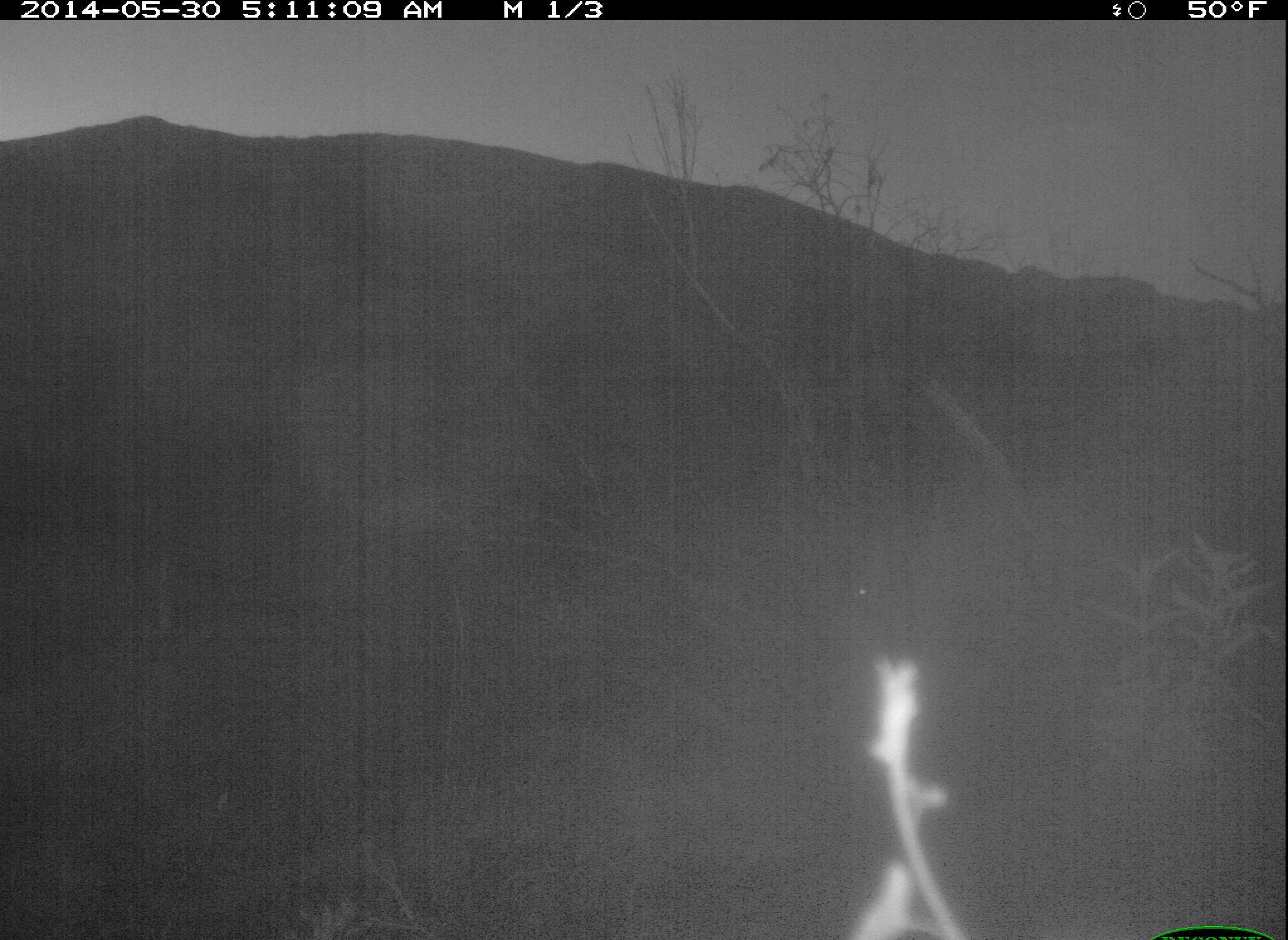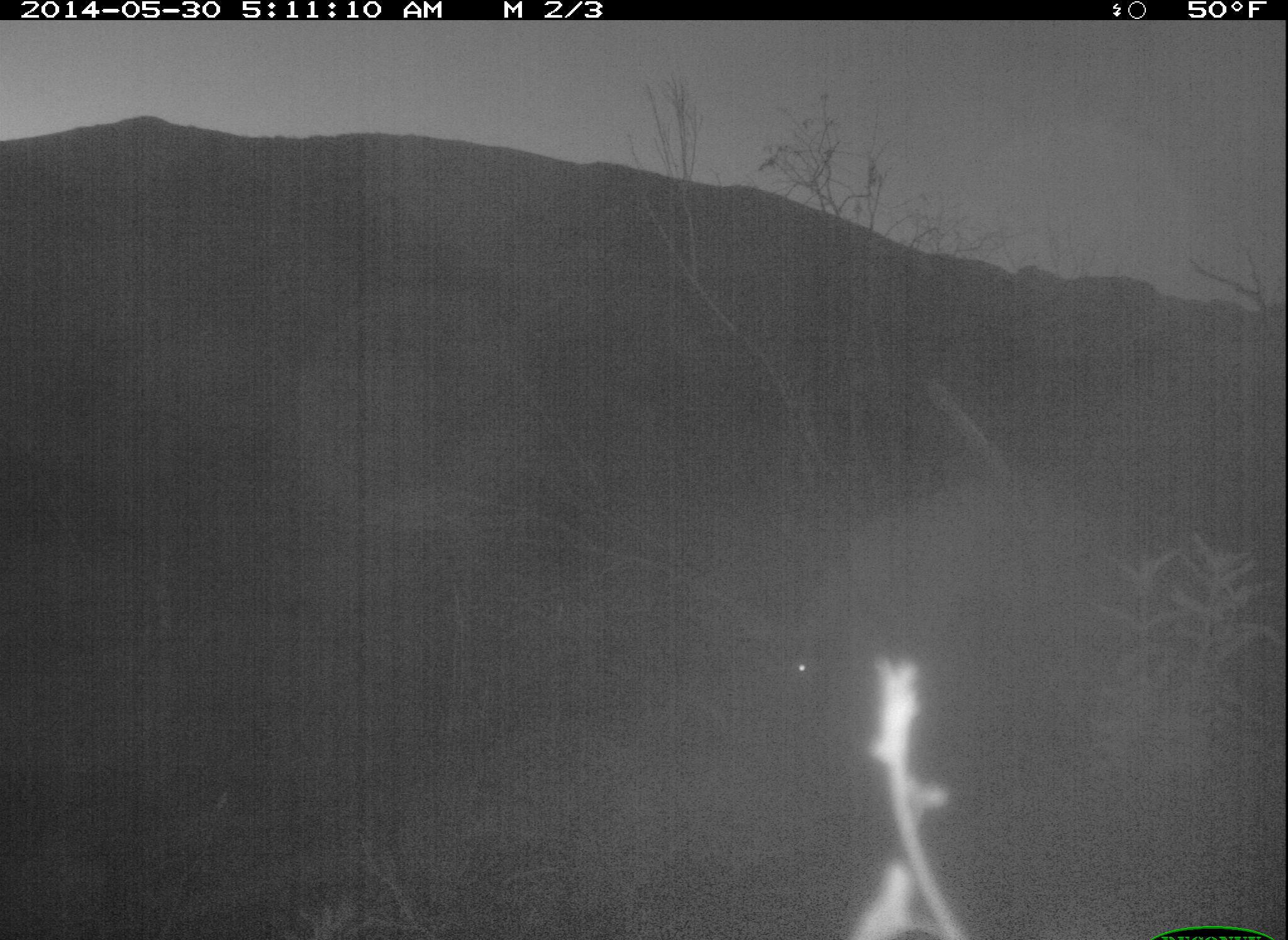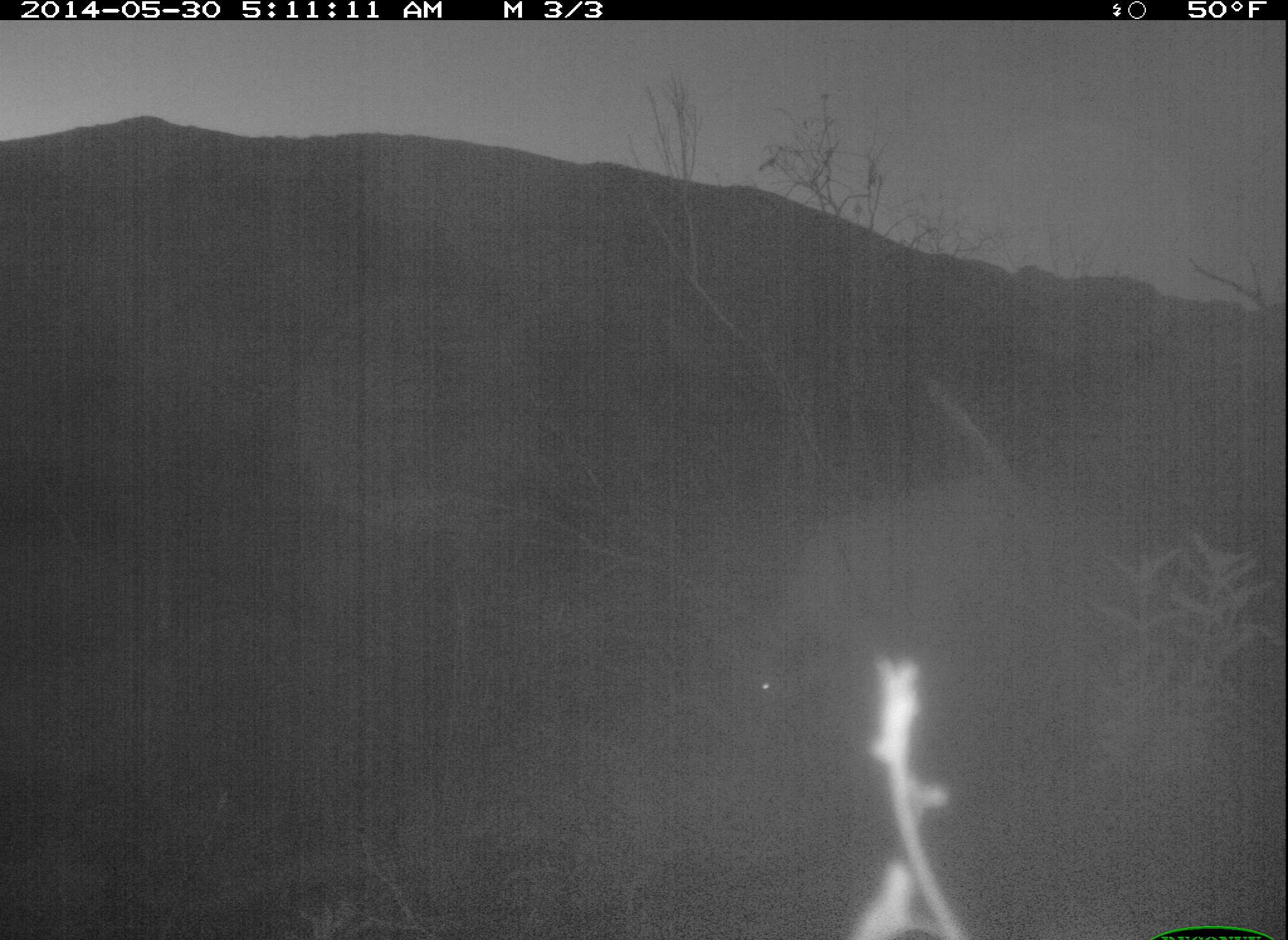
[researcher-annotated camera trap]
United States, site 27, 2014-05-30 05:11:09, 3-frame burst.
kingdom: Animalia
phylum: Chordata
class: Mammalia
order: Artiodactyla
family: Cervidae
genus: Odocoileus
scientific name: Odocoileus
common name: deer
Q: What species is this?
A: Deer (Odocoileus).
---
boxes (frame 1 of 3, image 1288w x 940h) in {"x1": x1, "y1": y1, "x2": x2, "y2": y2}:
deer: {"x1": 840, "y1": 476, "x2": 1113, "y2": 724}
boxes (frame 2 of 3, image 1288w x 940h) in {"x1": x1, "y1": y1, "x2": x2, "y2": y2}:
deer: {"x1": 770, "y1": 490, "x2": 1028, "y2": 716}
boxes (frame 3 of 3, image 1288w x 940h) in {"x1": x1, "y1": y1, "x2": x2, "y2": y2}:
deer: {"x1": 727, "y1": 472, "x2": 1048, "y2": 754}